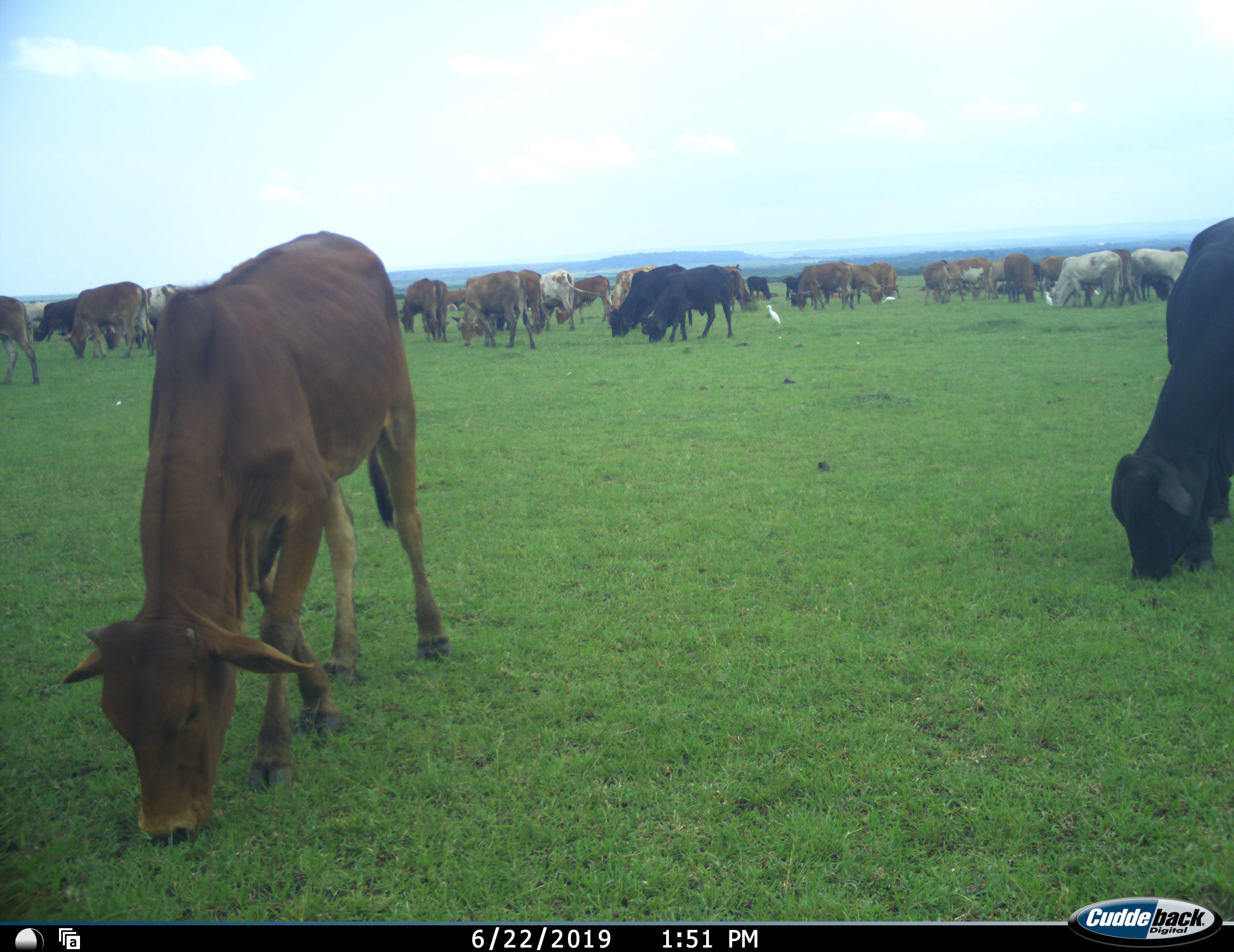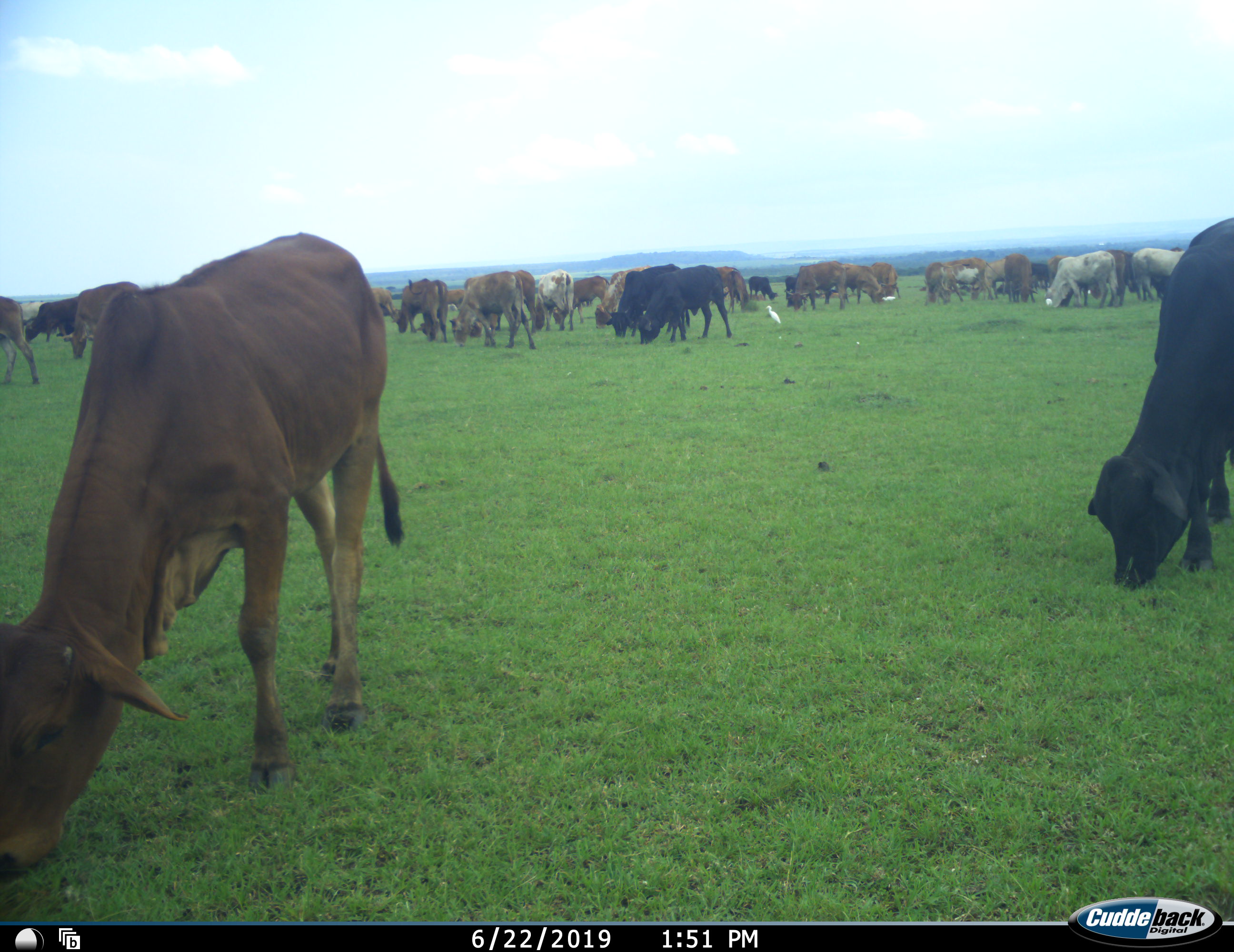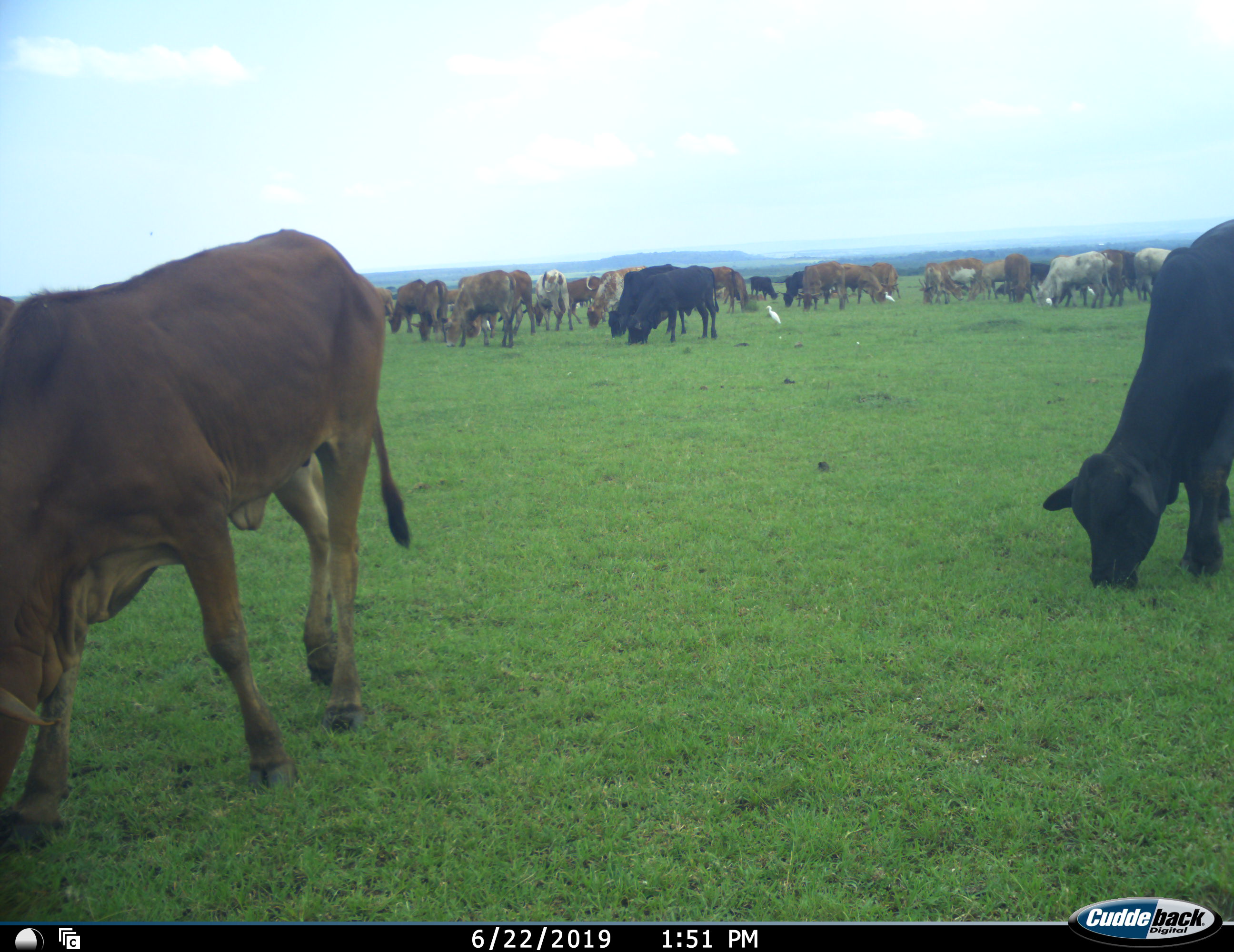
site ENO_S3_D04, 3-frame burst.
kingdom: Animalia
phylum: Chordata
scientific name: Vertebrata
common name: domestic animal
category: domesticanimal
Domesticanimal (domestic animal) (Vertebrata), count 11-50. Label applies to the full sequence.